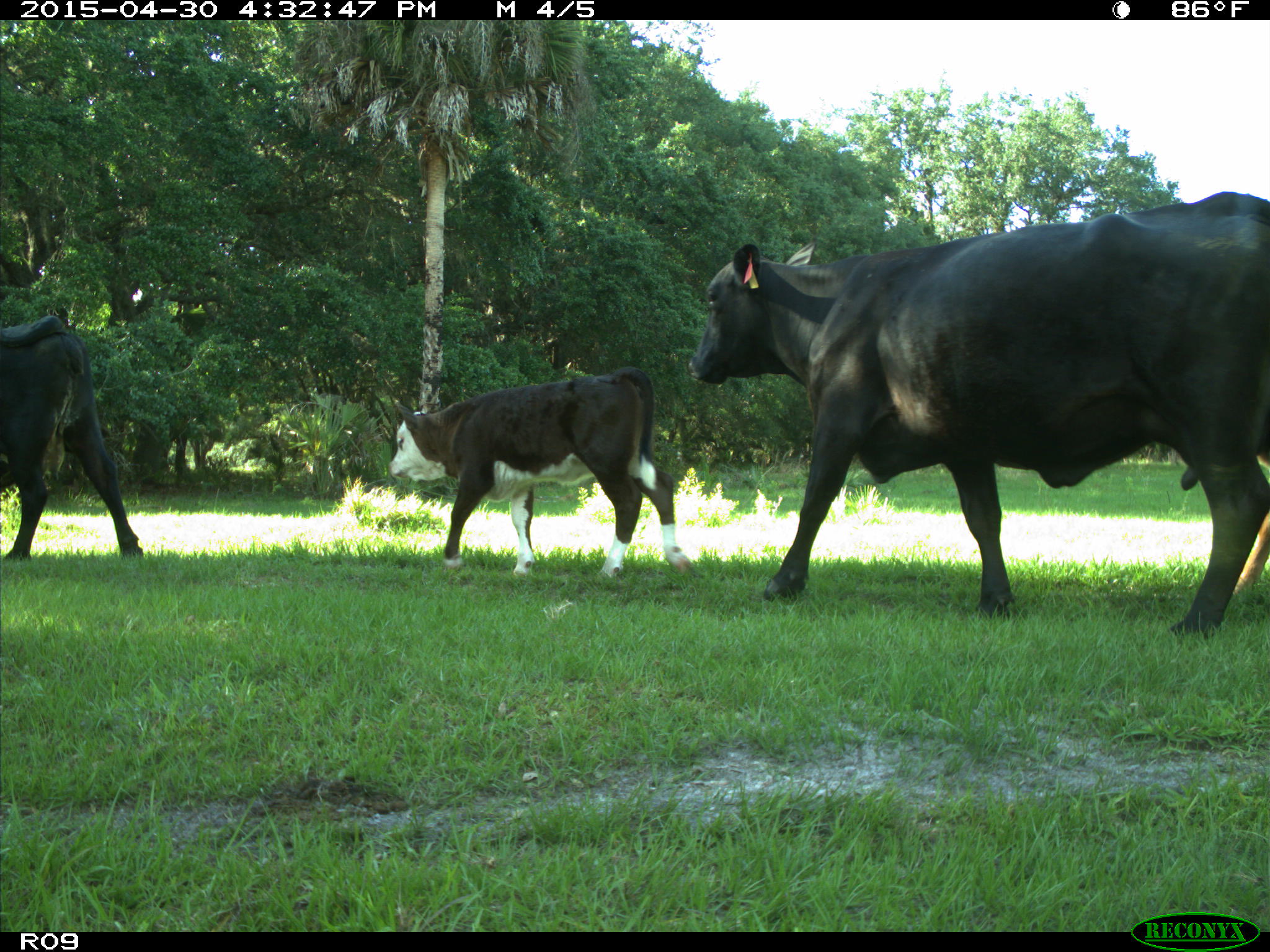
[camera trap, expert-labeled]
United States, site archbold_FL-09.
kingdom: Animalia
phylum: Chordata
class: Mammalia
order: Artiodactyla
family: Bovidae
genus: Bos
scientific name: Bos taurus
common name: domestic cow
Bos taurus (domestic cow).